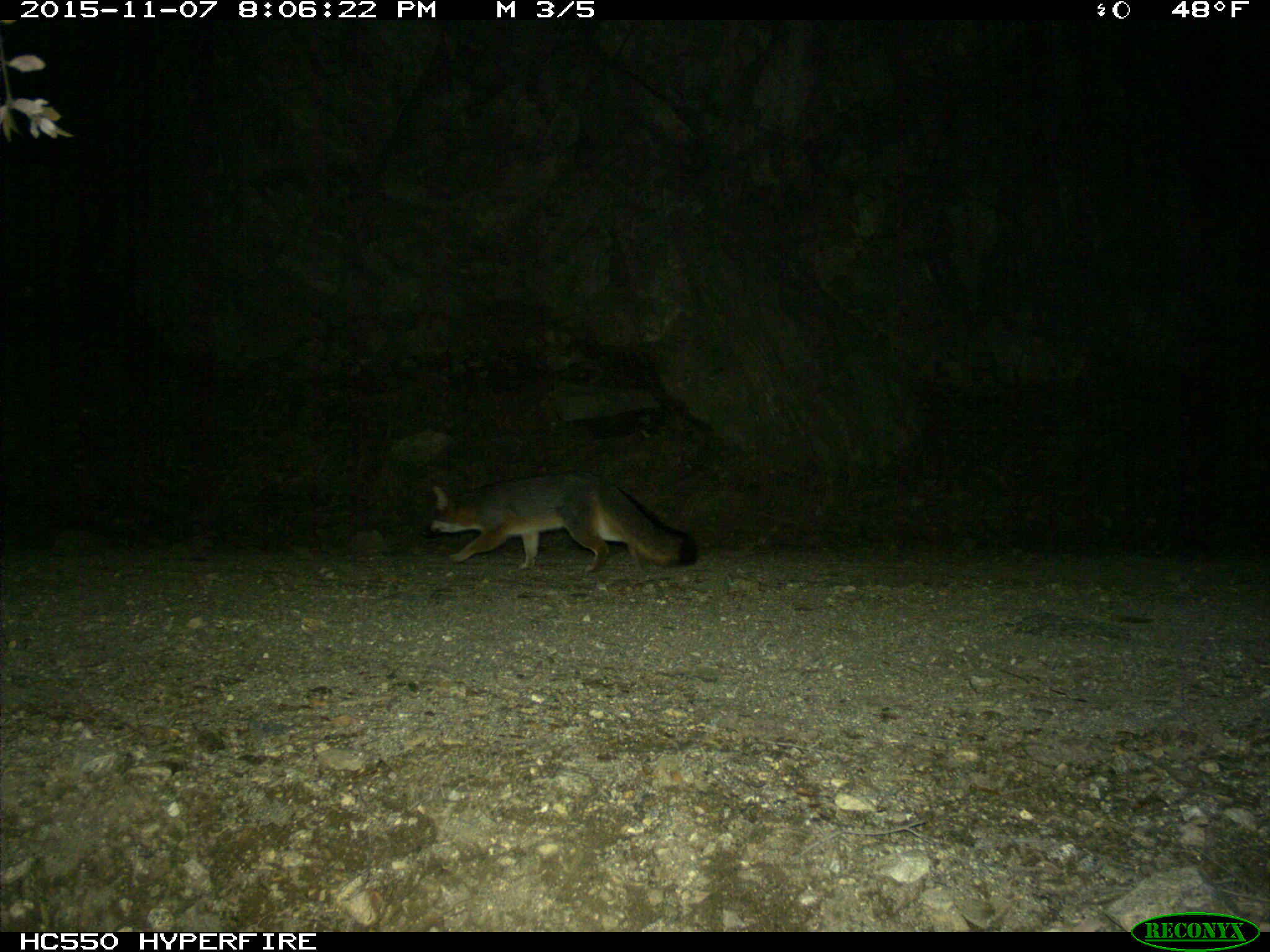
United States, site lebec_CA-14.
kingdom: Animalia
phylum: Chordata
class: Mammalia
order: Carnivora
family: Canidae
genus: Urocyon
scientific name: Urocyon cinereoargenteus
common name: gray fox